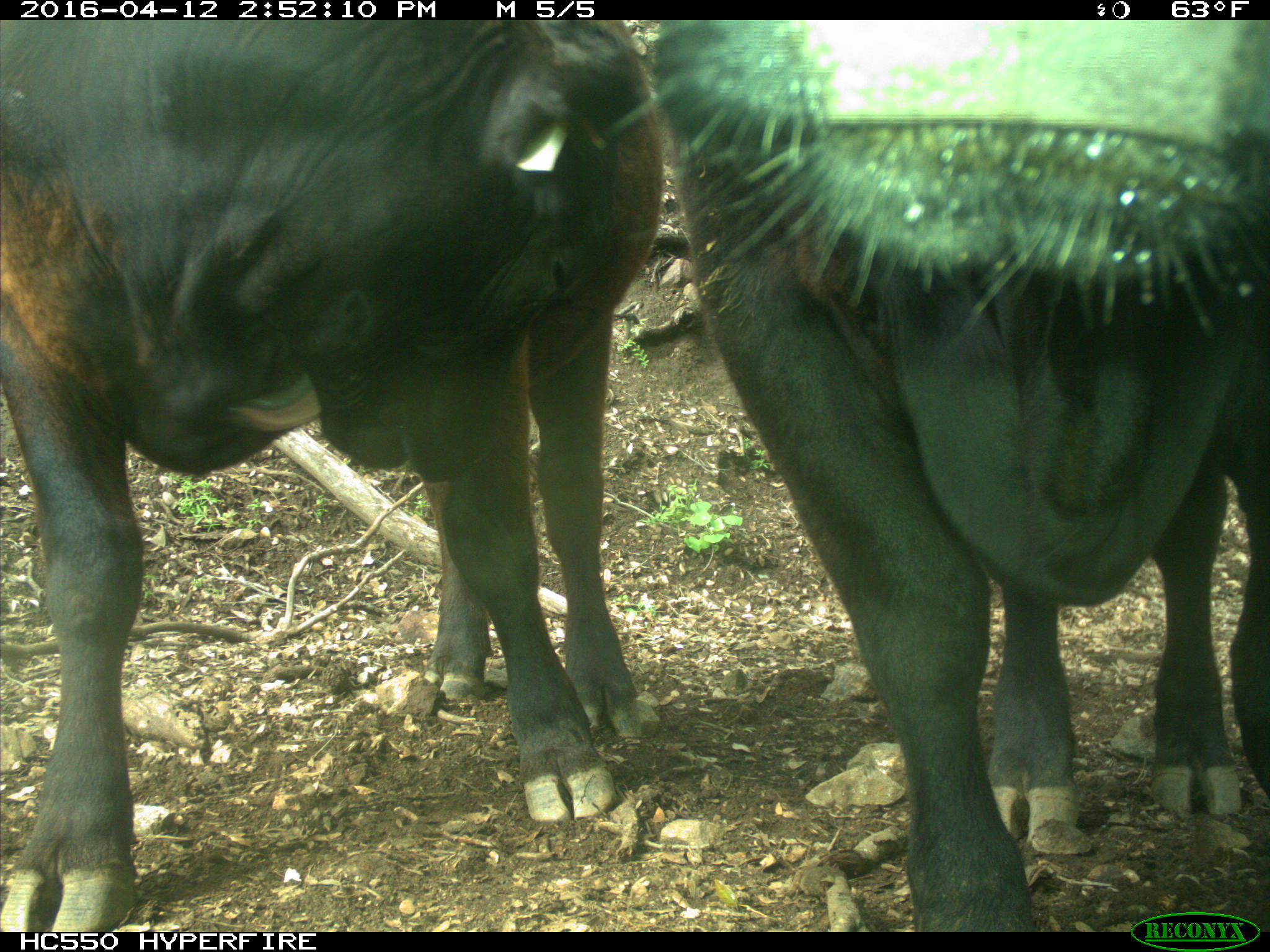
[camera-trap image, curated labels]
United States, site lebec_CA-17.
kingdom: Animalia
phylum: Chordata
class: Mammalia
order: Artiodactyla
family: Bovidae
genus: Bos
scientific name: Bos taurus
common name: domestic cow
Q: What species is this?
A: Bos taurus (domestic cow).